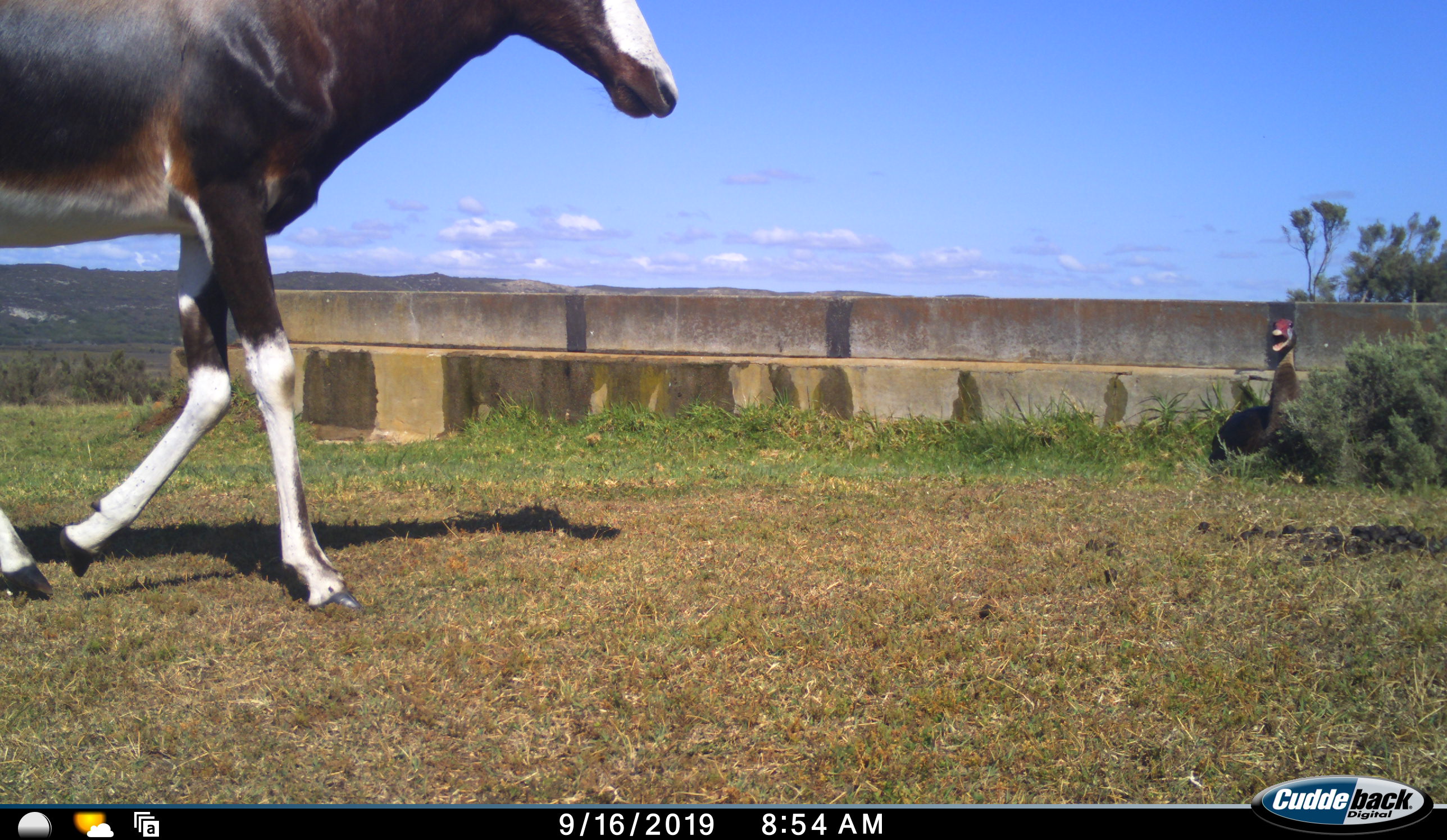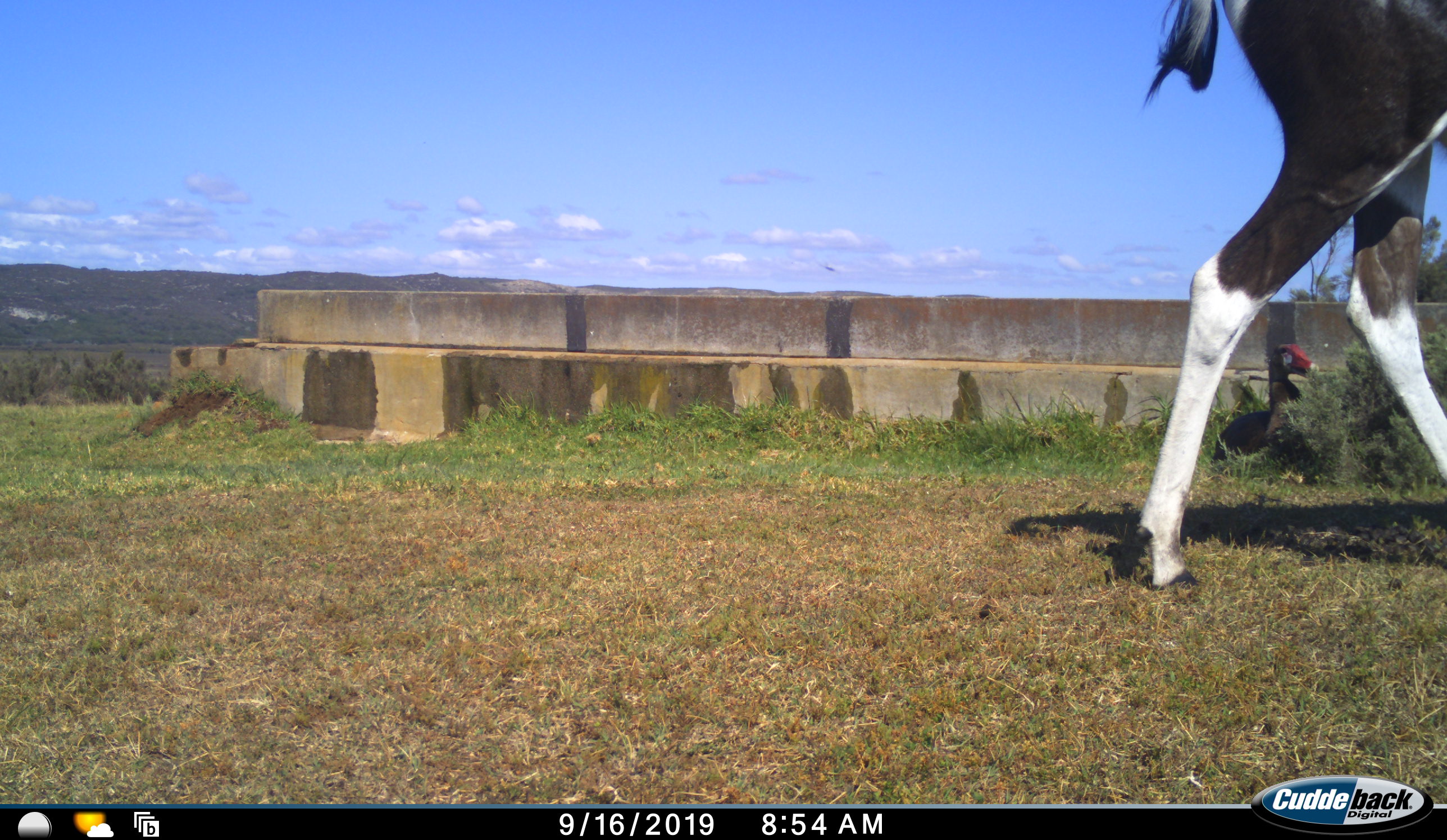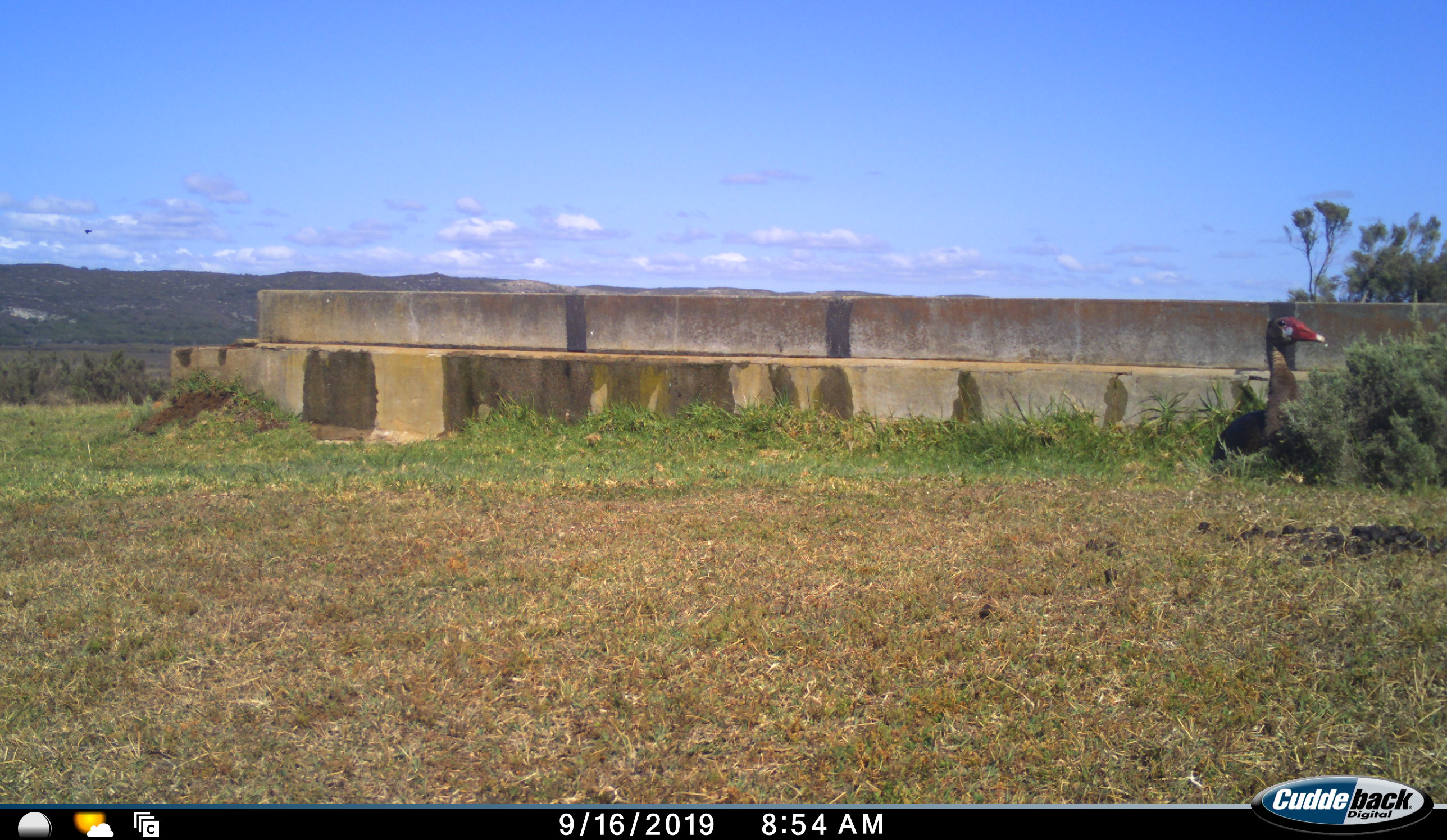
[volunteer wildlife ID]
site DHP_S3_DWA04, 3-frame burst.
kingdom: Animalia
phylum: Chordata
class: Aves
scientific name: Aves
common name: bird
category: birdother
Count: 1.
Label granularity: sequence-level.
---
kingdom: Animalia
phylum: Chordata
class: Mammalia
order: Artiodactyla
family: Bovidae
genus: Damaliscus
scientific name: Damaliscus pygargus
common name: bontebok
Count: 1.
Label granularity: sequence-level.